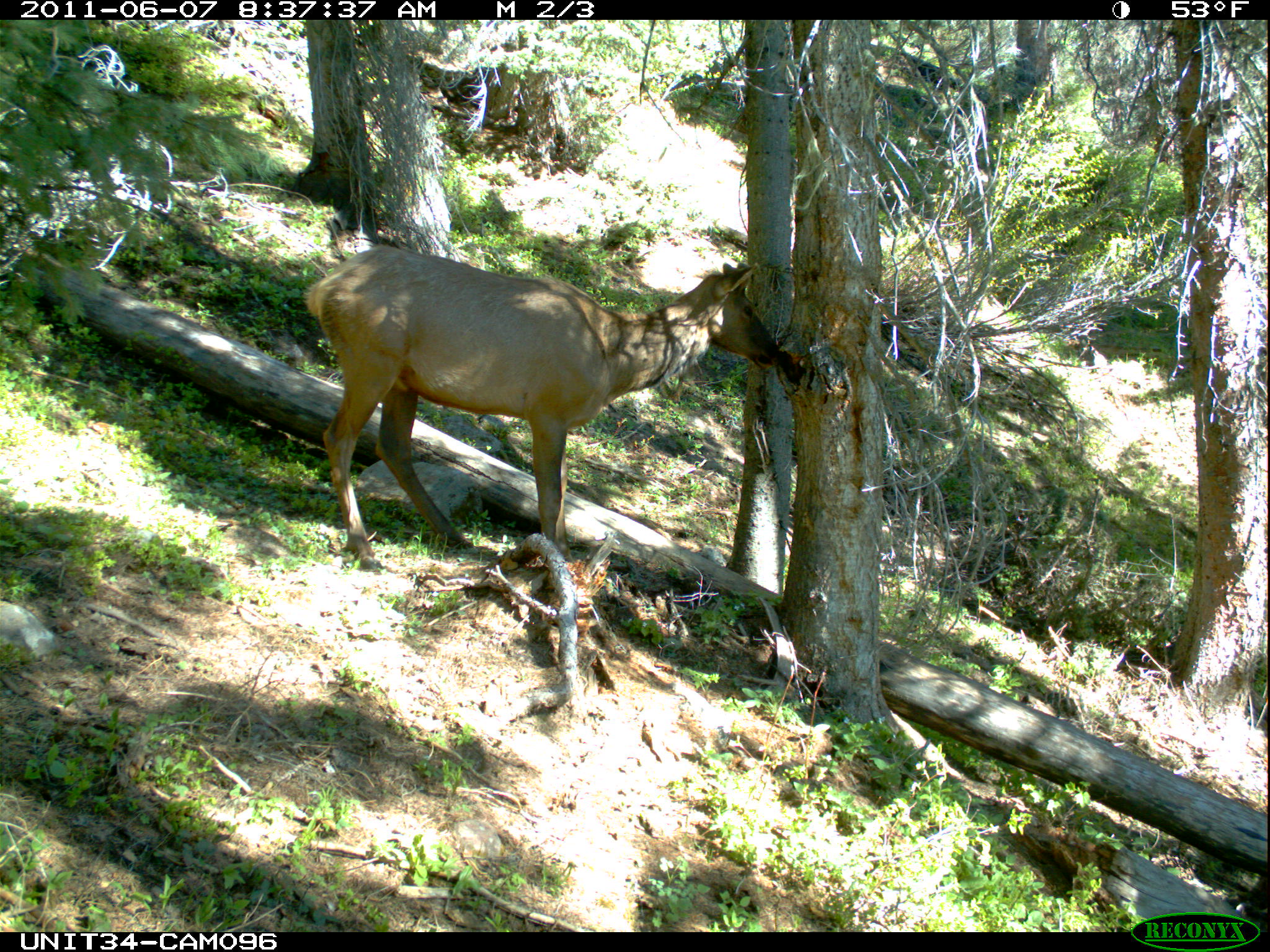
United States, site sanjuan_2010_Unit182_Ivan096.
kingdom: Animalia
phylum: Chordata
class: Mammalia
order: Artiodactyla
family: Cervidae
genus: Cervus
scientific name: Cervus elaphus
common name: red deer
Cervus elaphus (red deer).